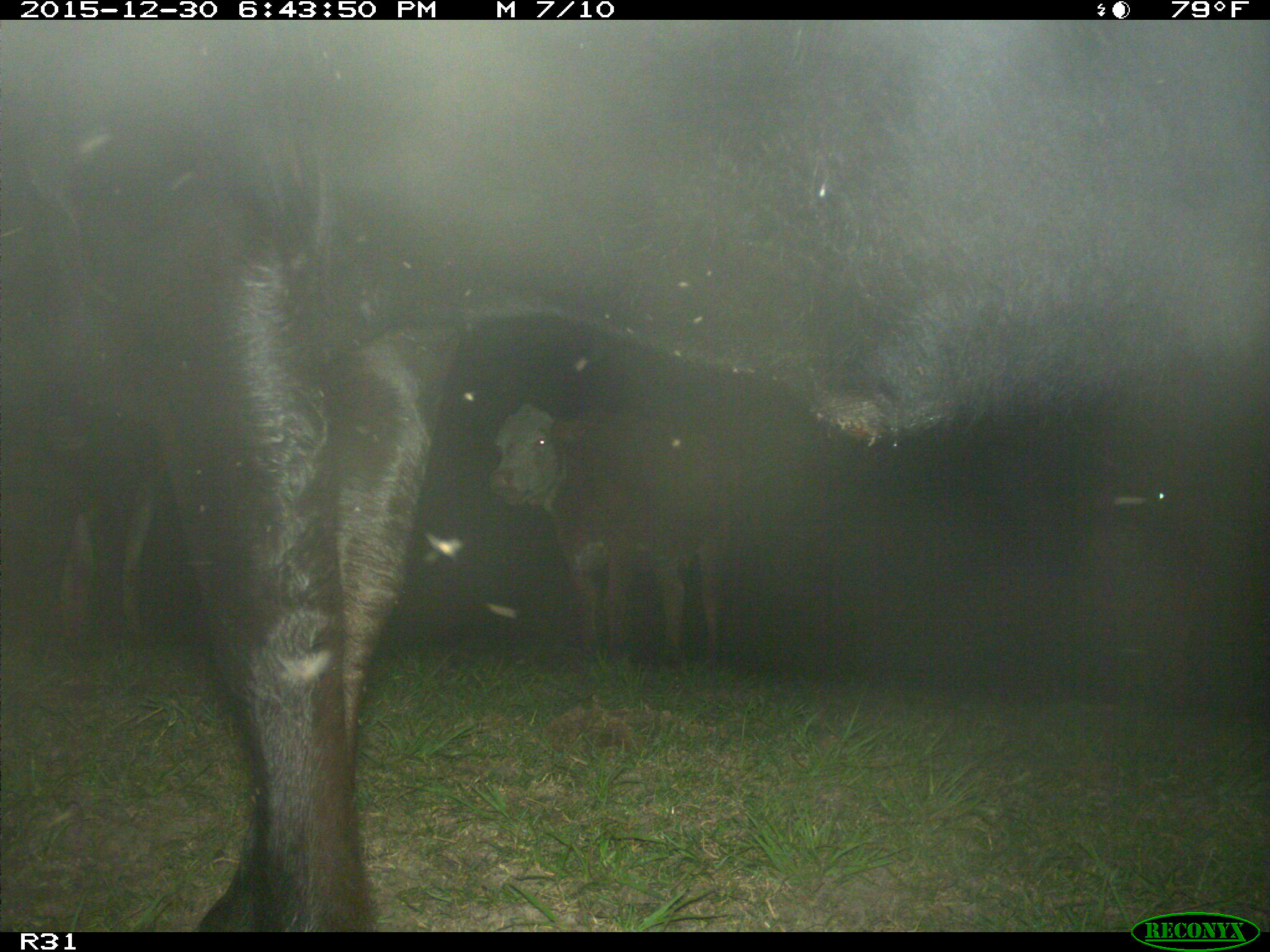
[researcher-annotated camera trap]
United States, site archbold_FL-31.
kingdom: Animalia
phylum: Chordata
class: Mammalia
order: Artiodactyla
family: Bovidae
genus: Bos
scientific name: Bos taurus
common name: domestic cow